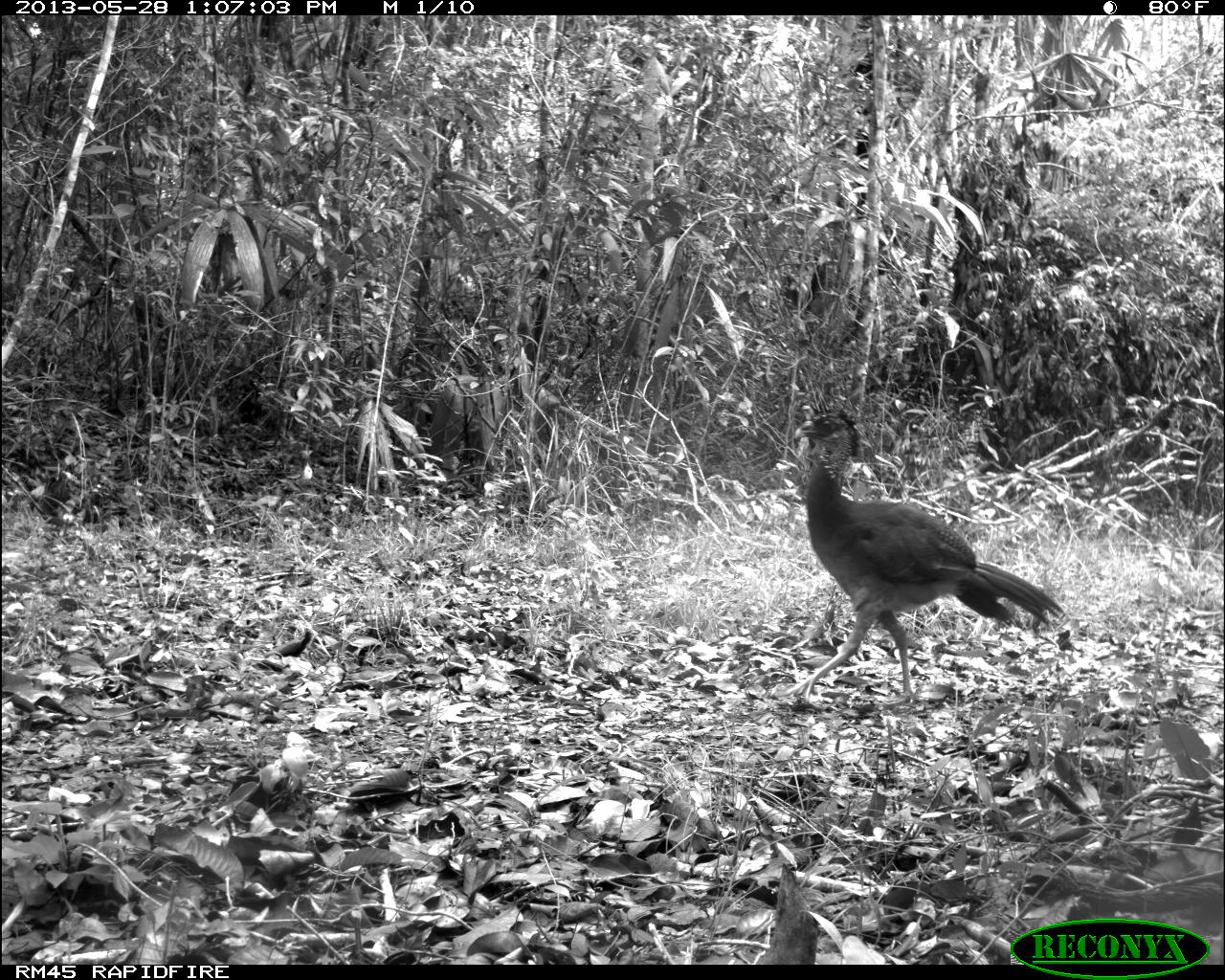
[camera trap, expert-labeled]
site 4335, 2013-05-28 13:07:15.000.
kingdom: Animalia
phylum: Chordata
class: Aves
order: Galliformes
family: Cracidae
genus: Crax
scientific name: Crax rubra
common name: great curassow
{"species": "Crax rubra (great curassow)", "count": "1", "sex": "female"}